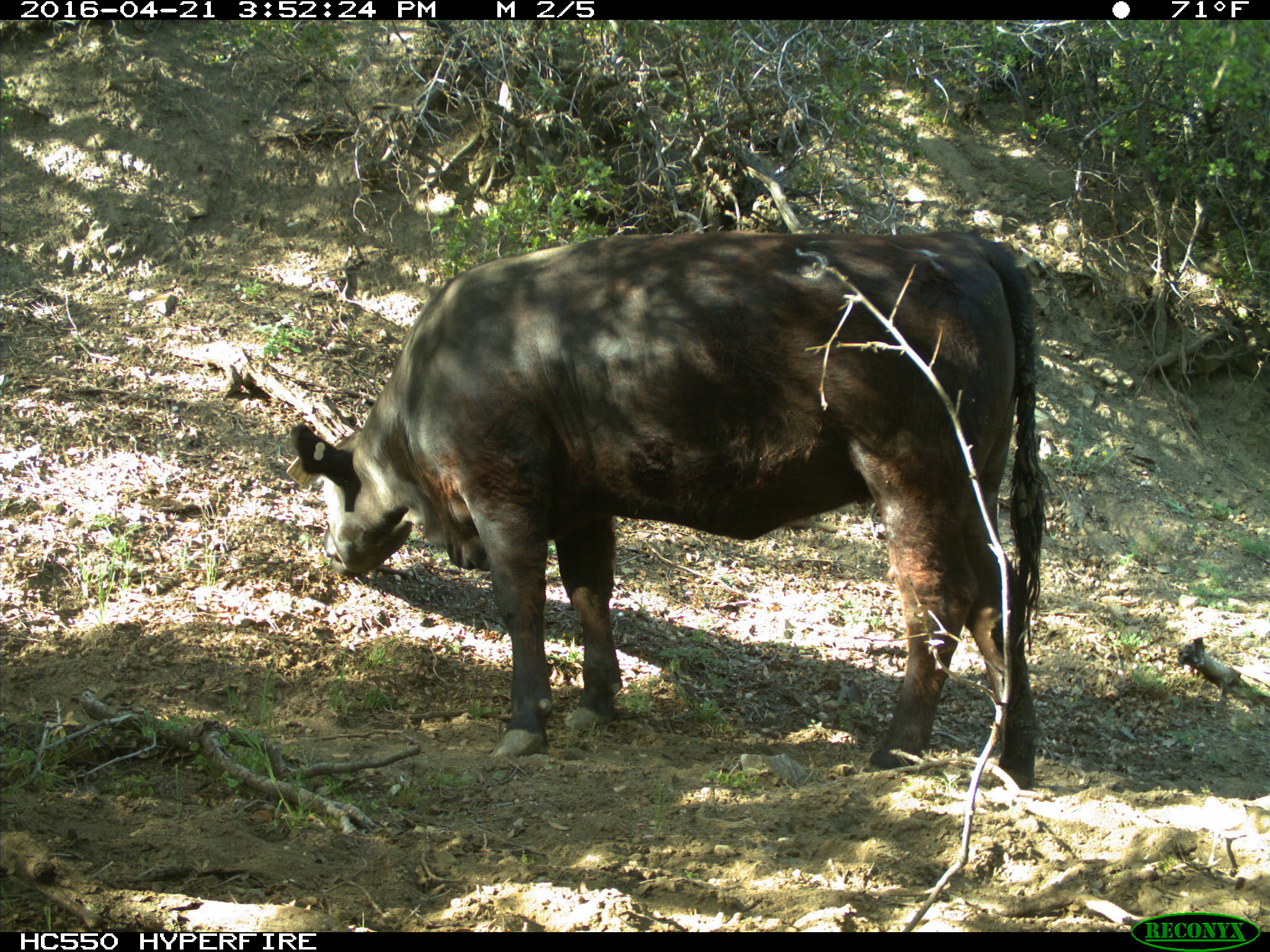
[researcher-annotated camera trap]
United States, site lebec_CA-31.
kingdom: Animalia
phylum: Chordata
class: Mammalia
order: Artiodactyla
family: Bovidae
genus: Bos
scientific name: Bos taurus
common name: domestic cow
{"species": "Bos taurus (domestic cow)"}